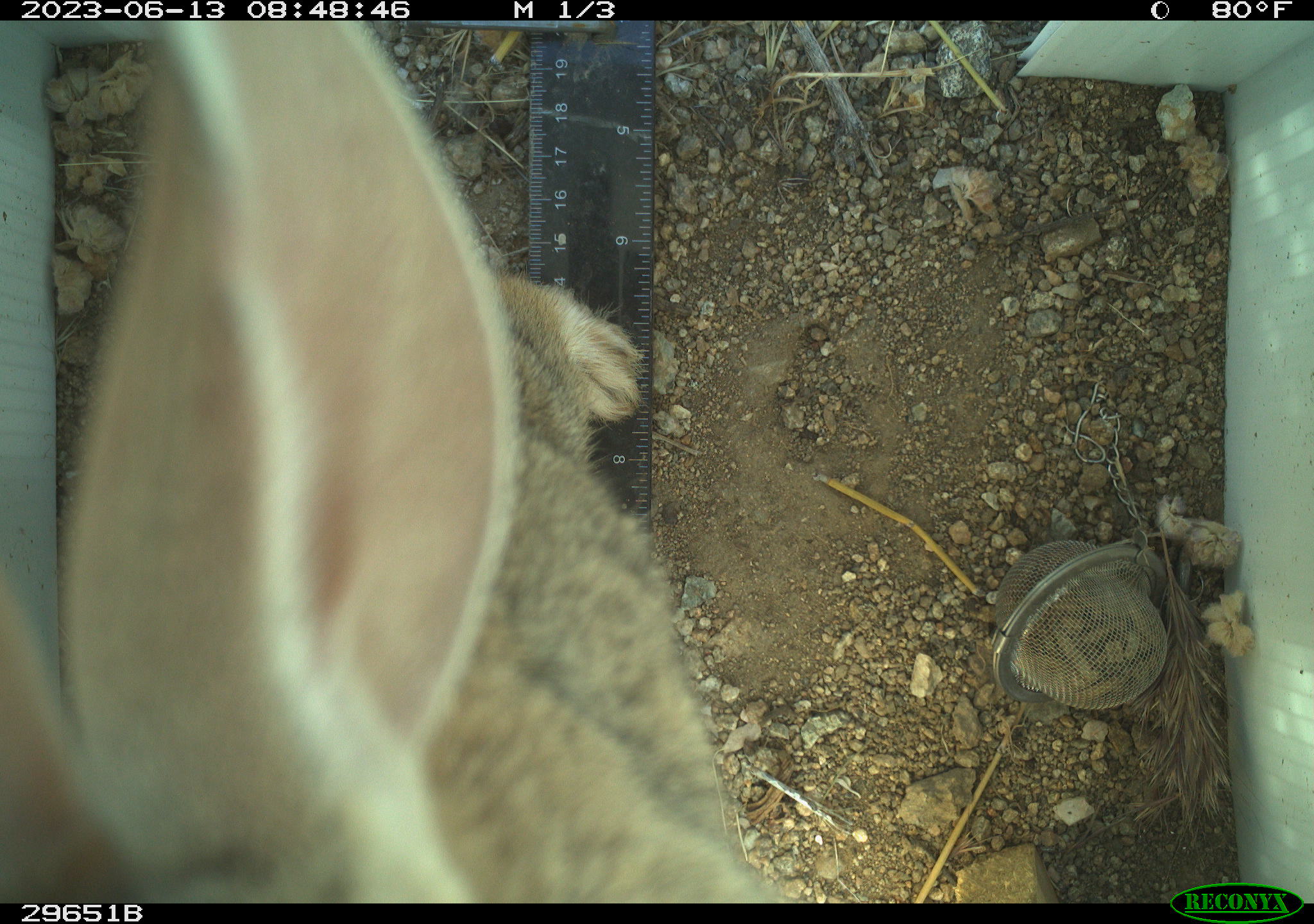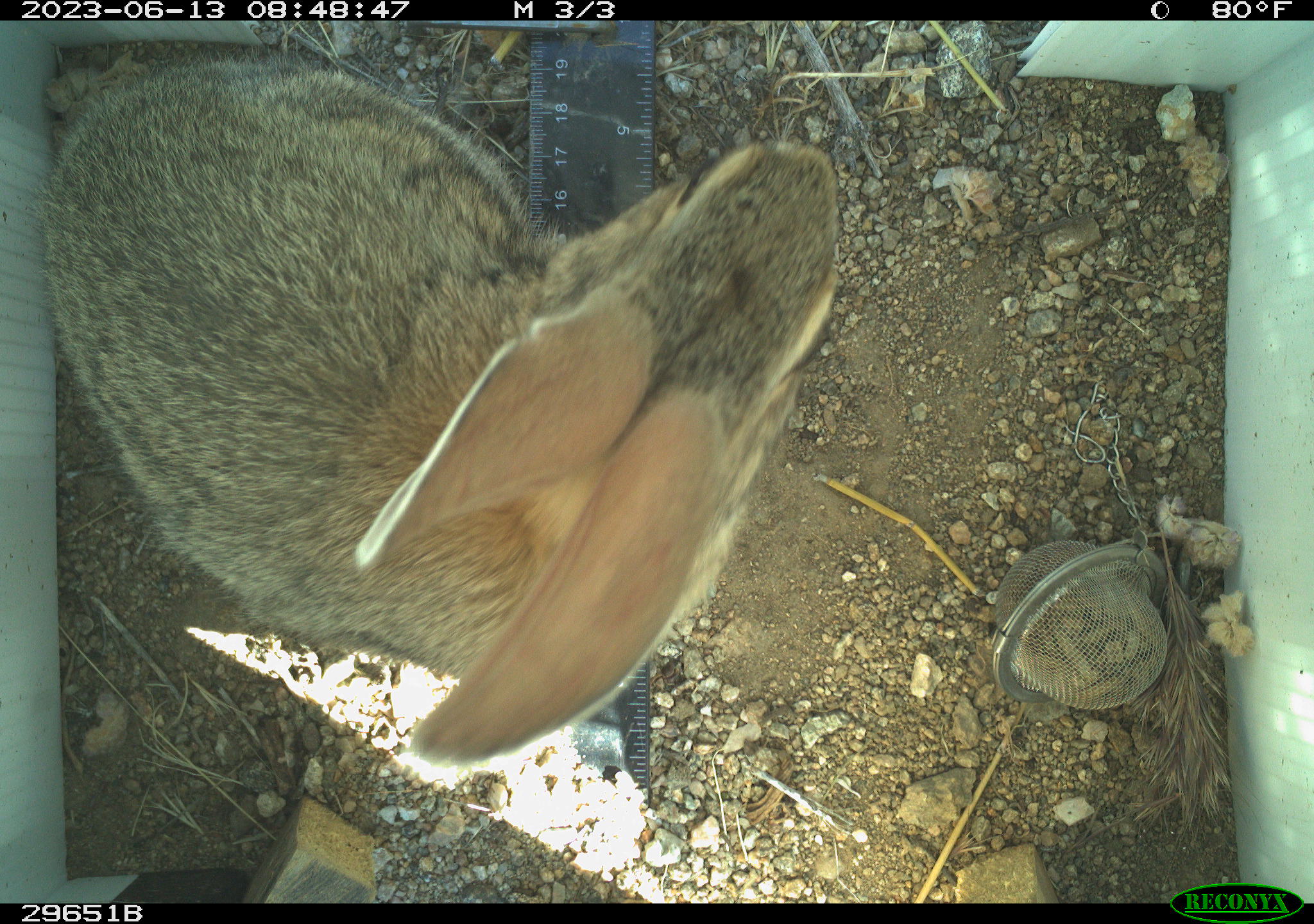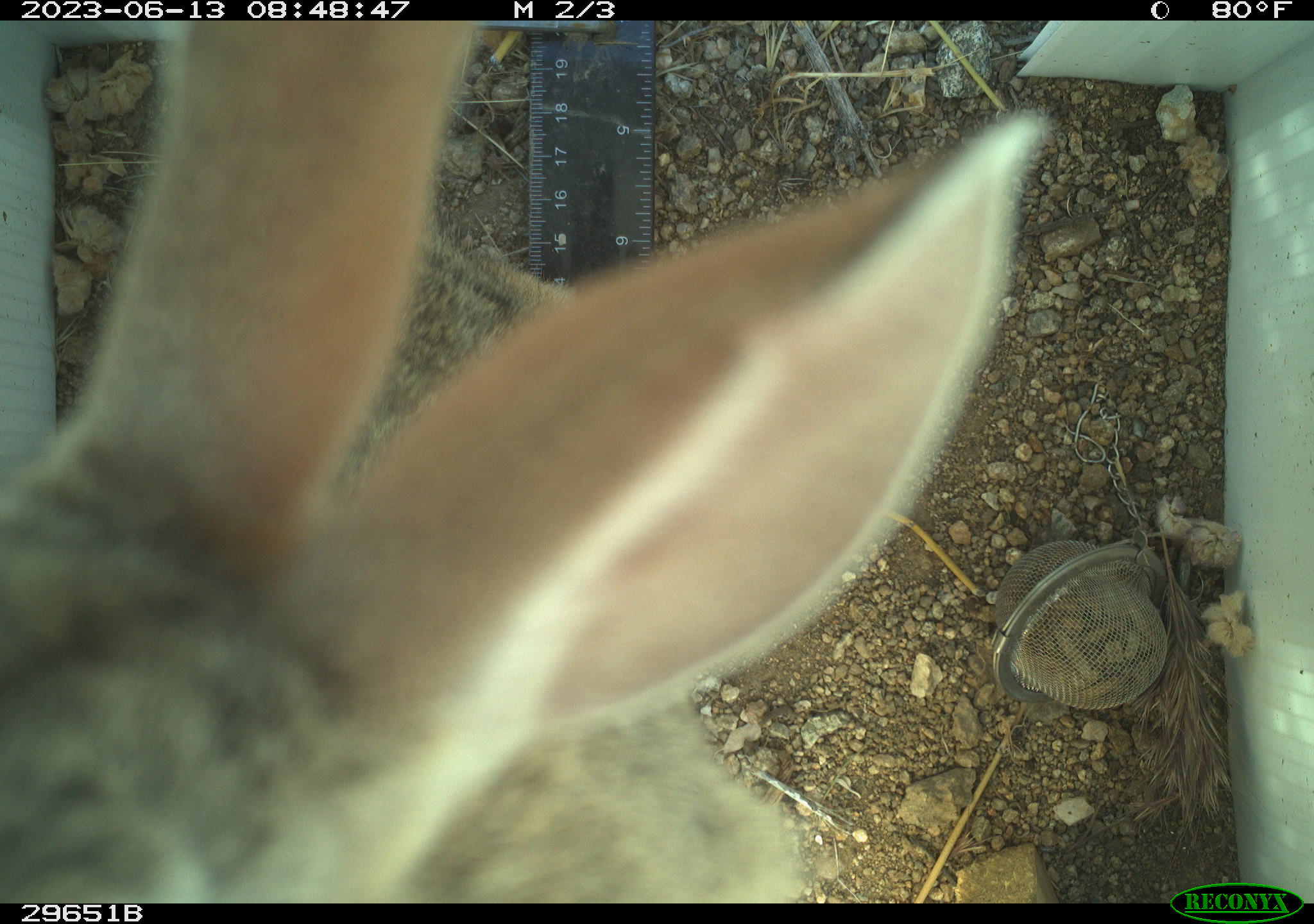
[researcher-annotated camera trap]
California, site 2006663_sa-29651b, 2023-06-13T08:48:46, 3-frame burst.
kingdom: Animalia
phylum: Chordata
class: Mammalia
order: Lagomorpha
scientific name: Lagomorpha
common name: hares, rabbits, and pikas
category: lagomorpha order